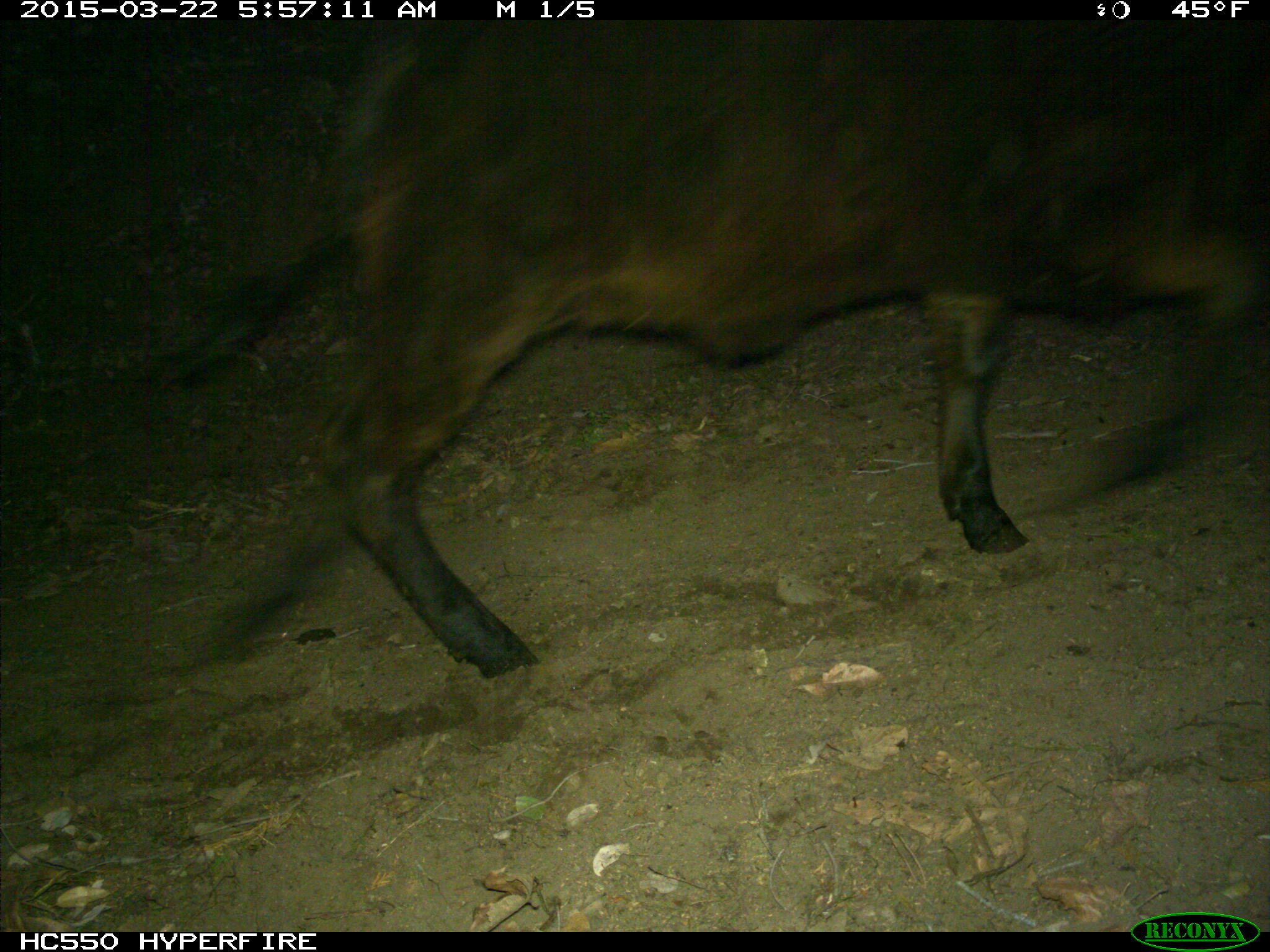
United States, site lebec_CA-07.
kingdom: Animalia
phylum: Chordata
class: Mammalia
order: Artiodactyla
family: Bovidae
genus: Bos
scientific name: Bos taurus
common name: domestic cow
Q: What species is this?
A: Bos taurus (domestic cow).